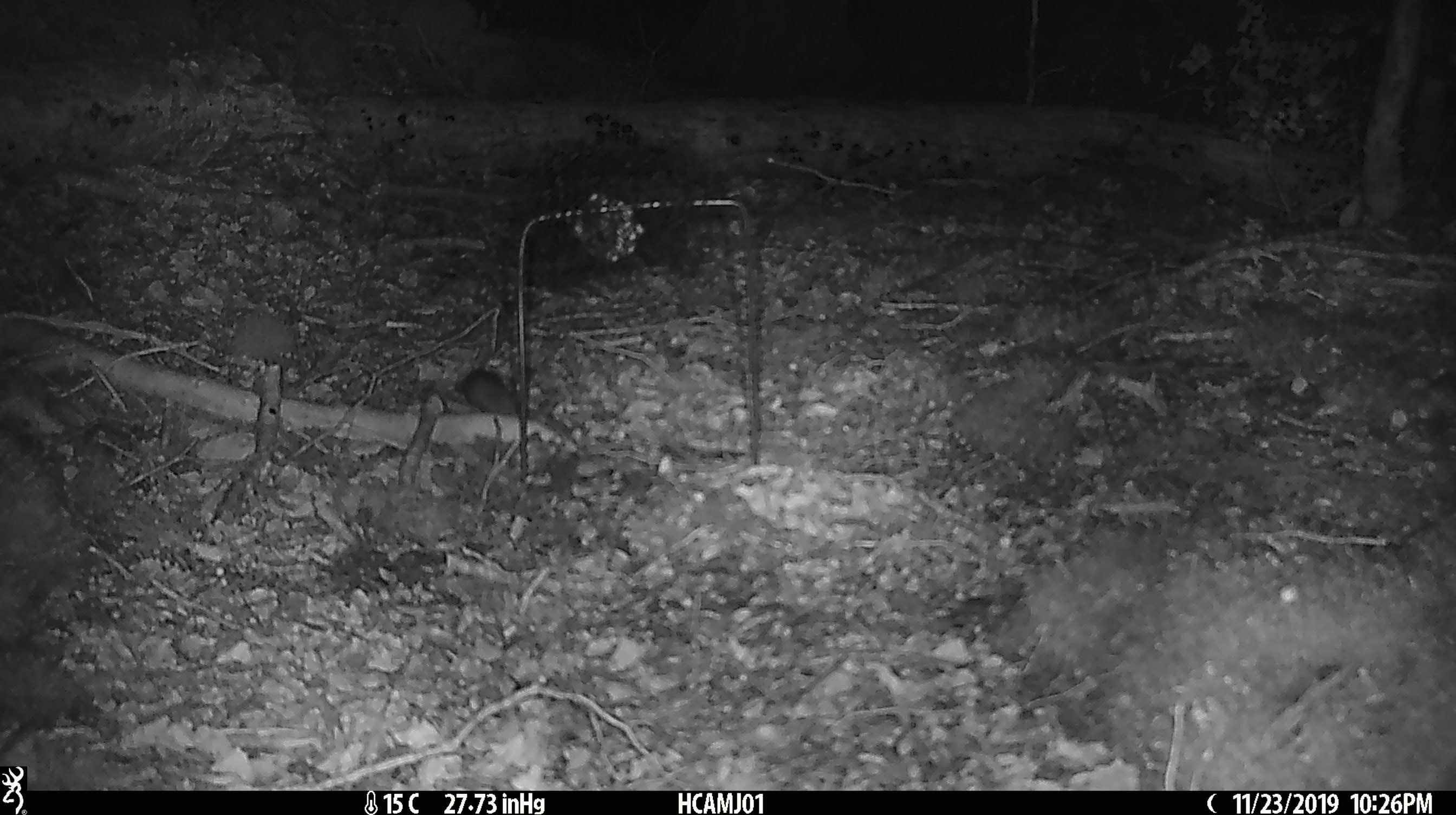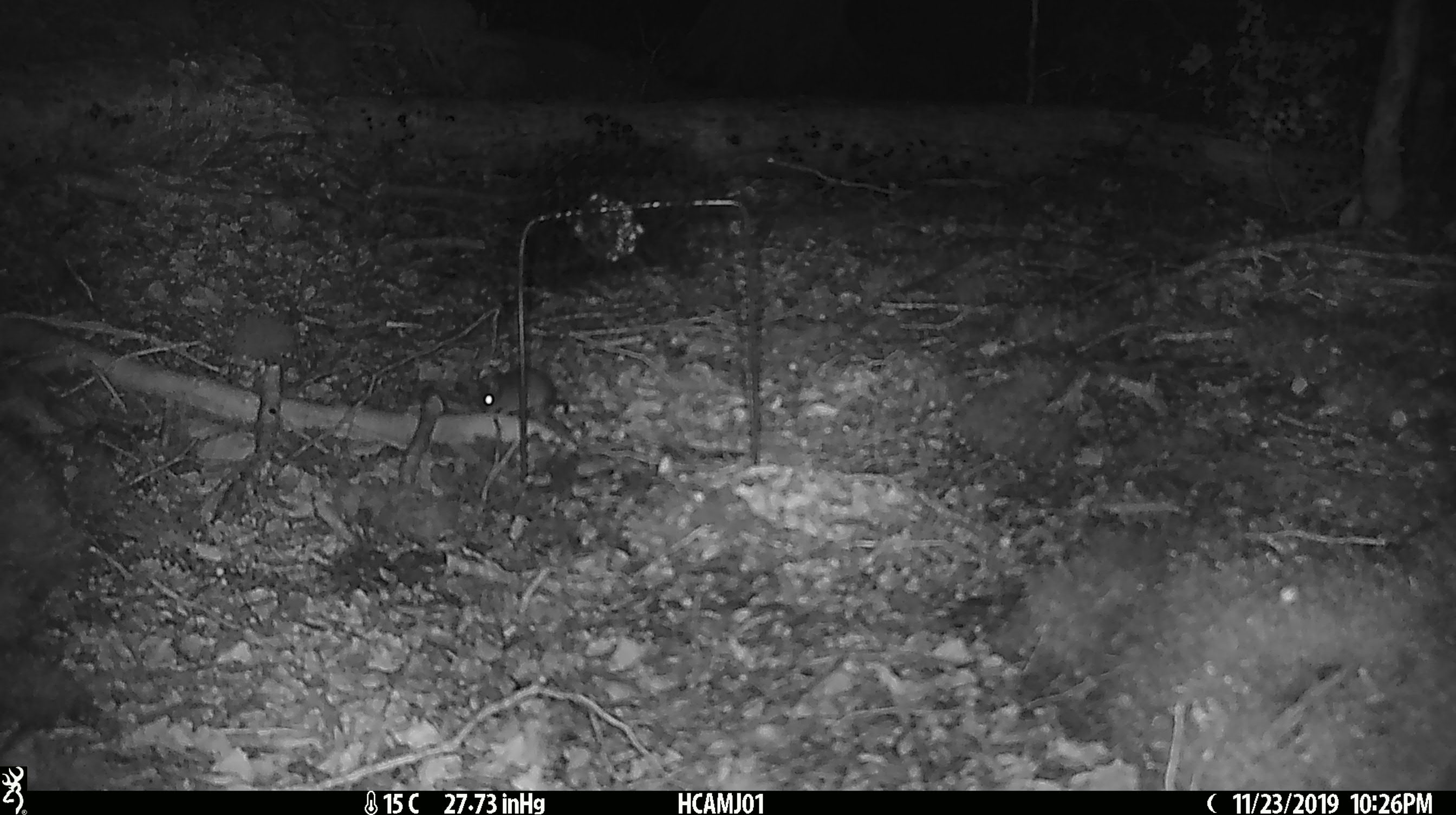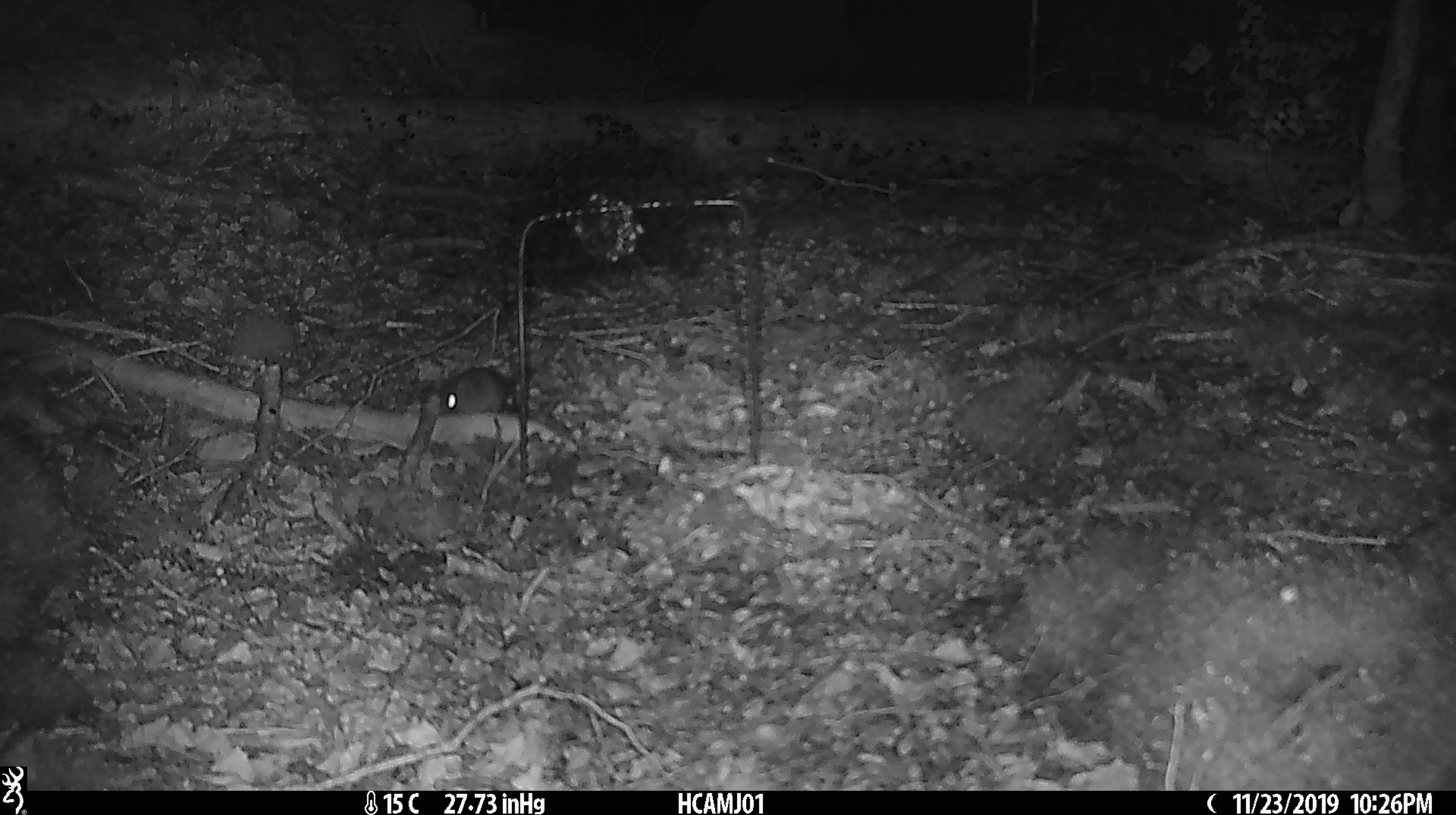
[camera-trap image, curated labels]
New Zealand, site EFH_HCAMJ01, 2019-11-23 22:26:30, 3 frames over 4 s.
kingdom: Animalia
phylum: Chordata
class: Mammalia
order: Rodentia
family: Muridae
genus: Mus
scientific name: Mus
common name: mouse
Mouse (Mus).